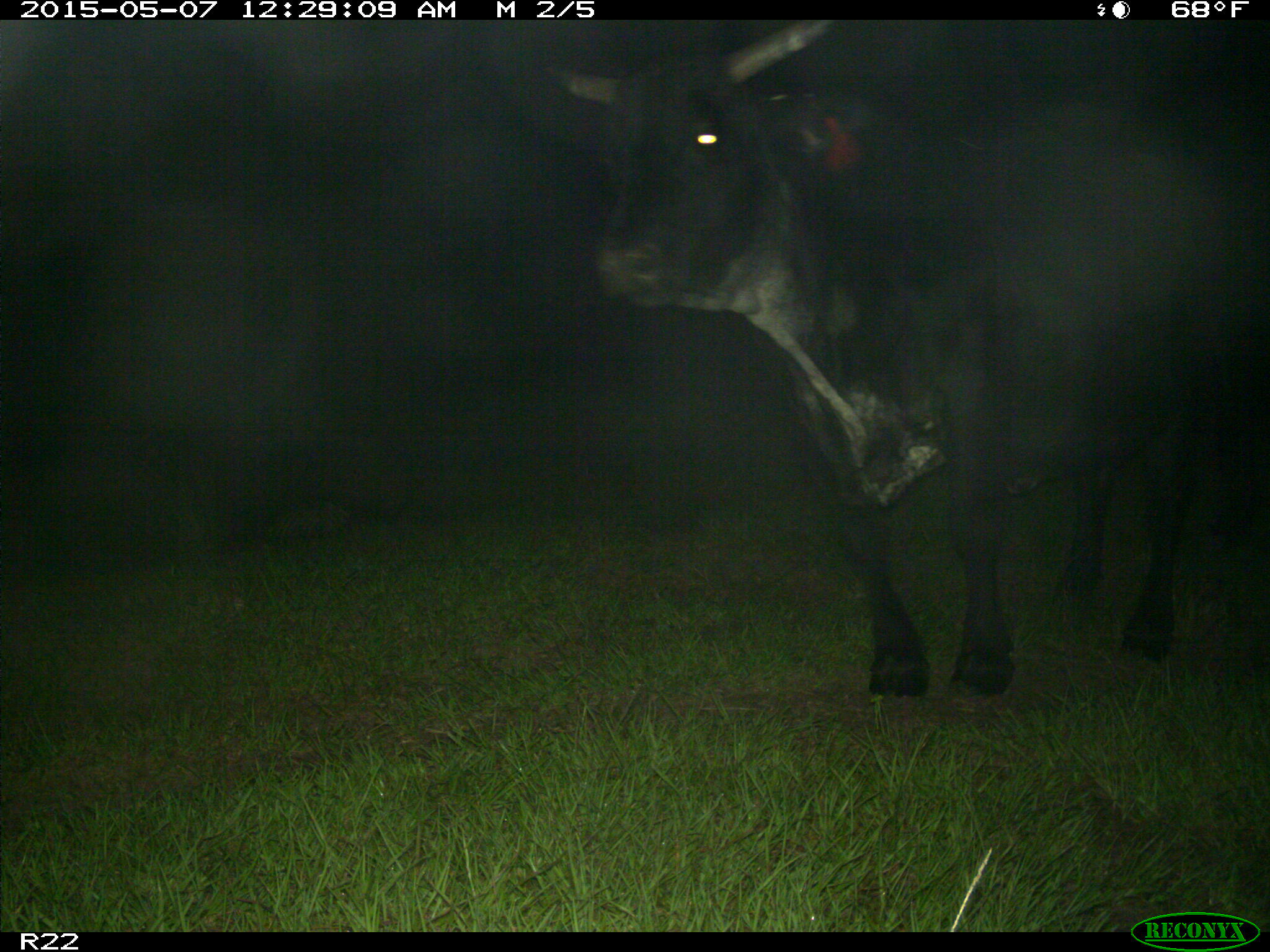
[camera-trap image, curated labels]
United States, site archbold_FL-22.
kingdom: Animalia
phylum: Chordata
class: Mammalia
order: Artiodactyla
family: Bovidae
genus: Bos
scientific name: Bos taurus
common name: domestic cow